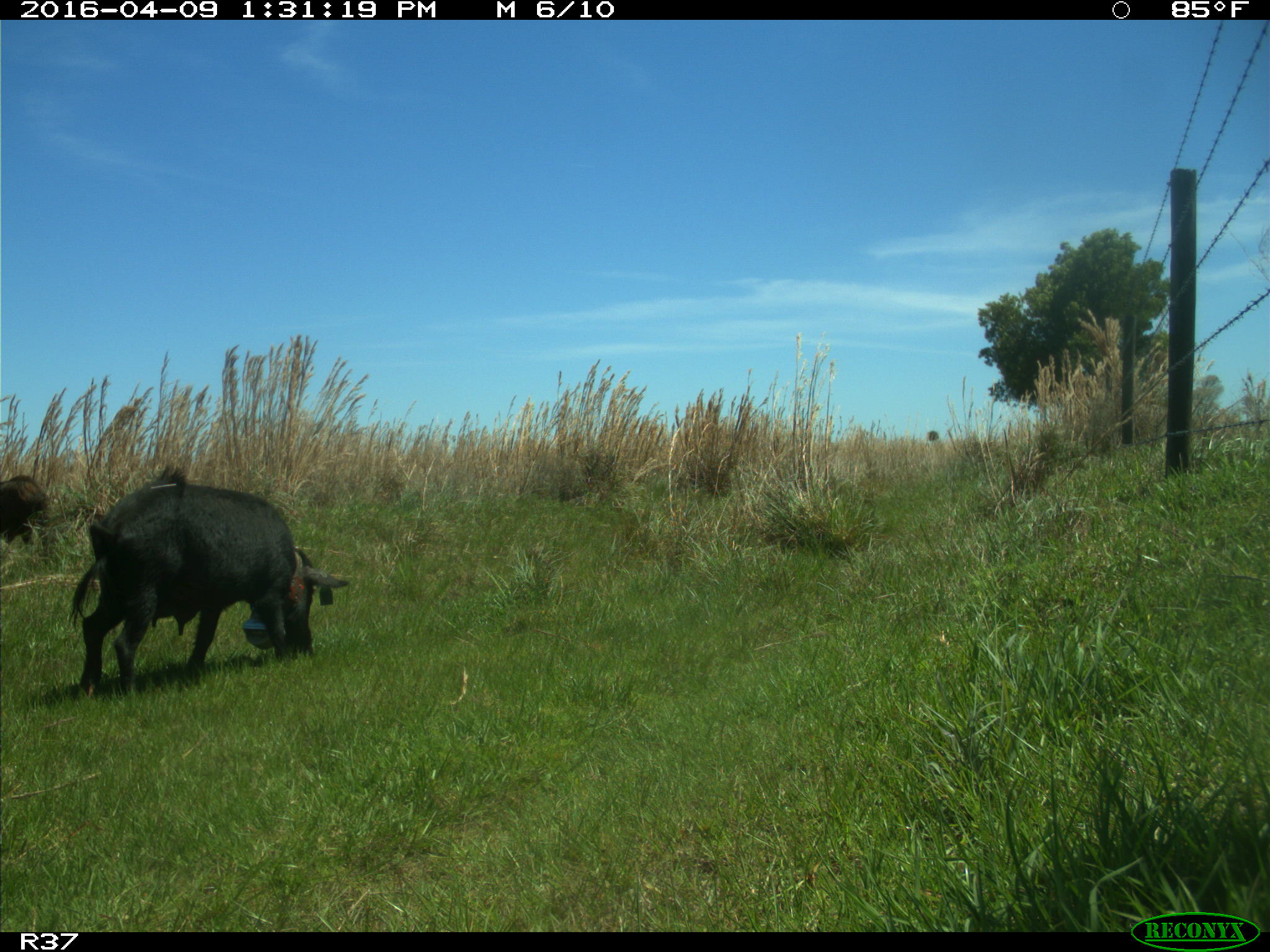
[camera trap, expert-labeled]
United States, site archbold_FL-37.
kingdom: Animalia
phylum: Chordata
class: Mammalia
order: Artiodactyla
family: Suidae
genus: Sus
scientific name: Sus scrofa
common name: wild boar